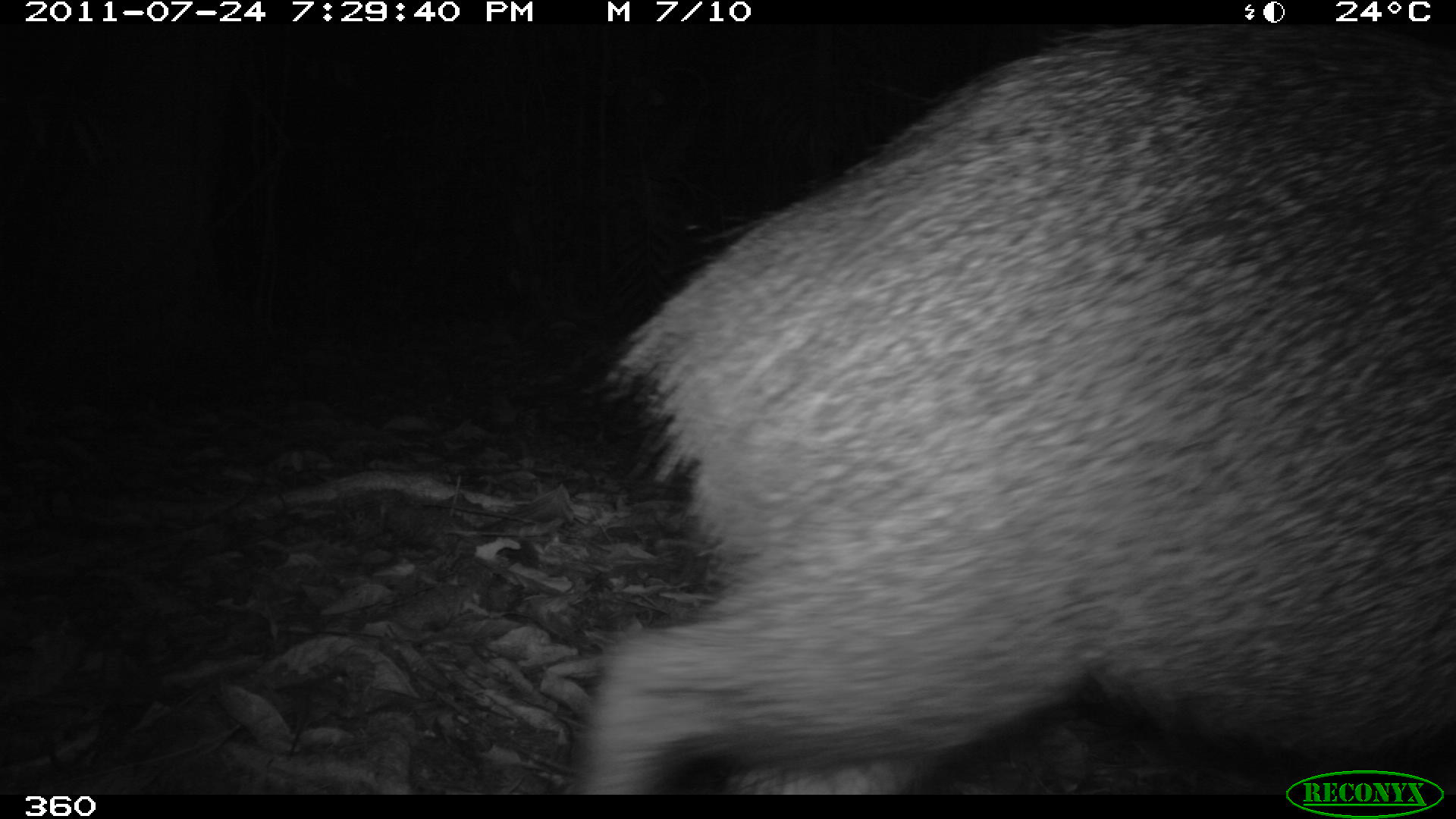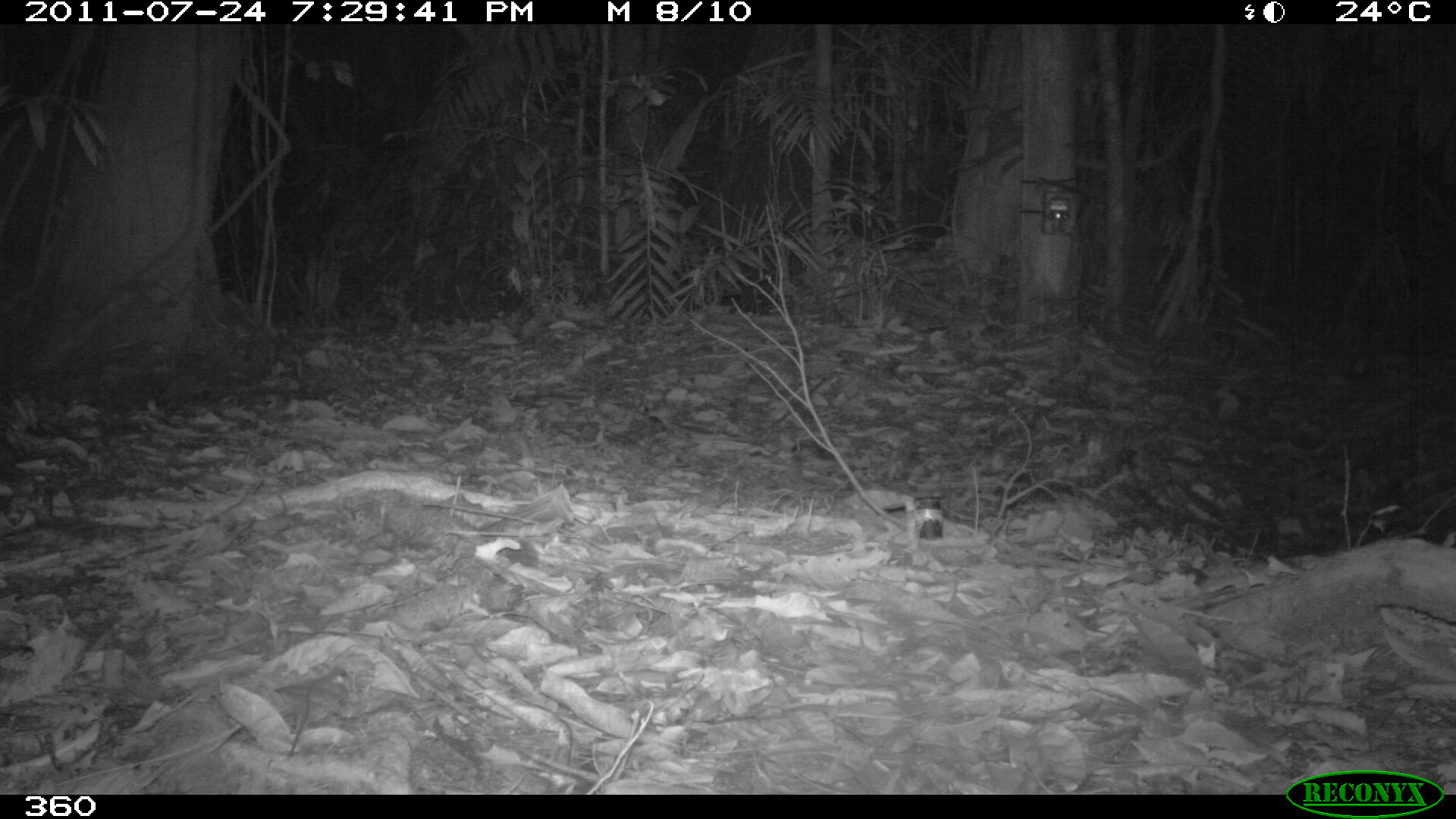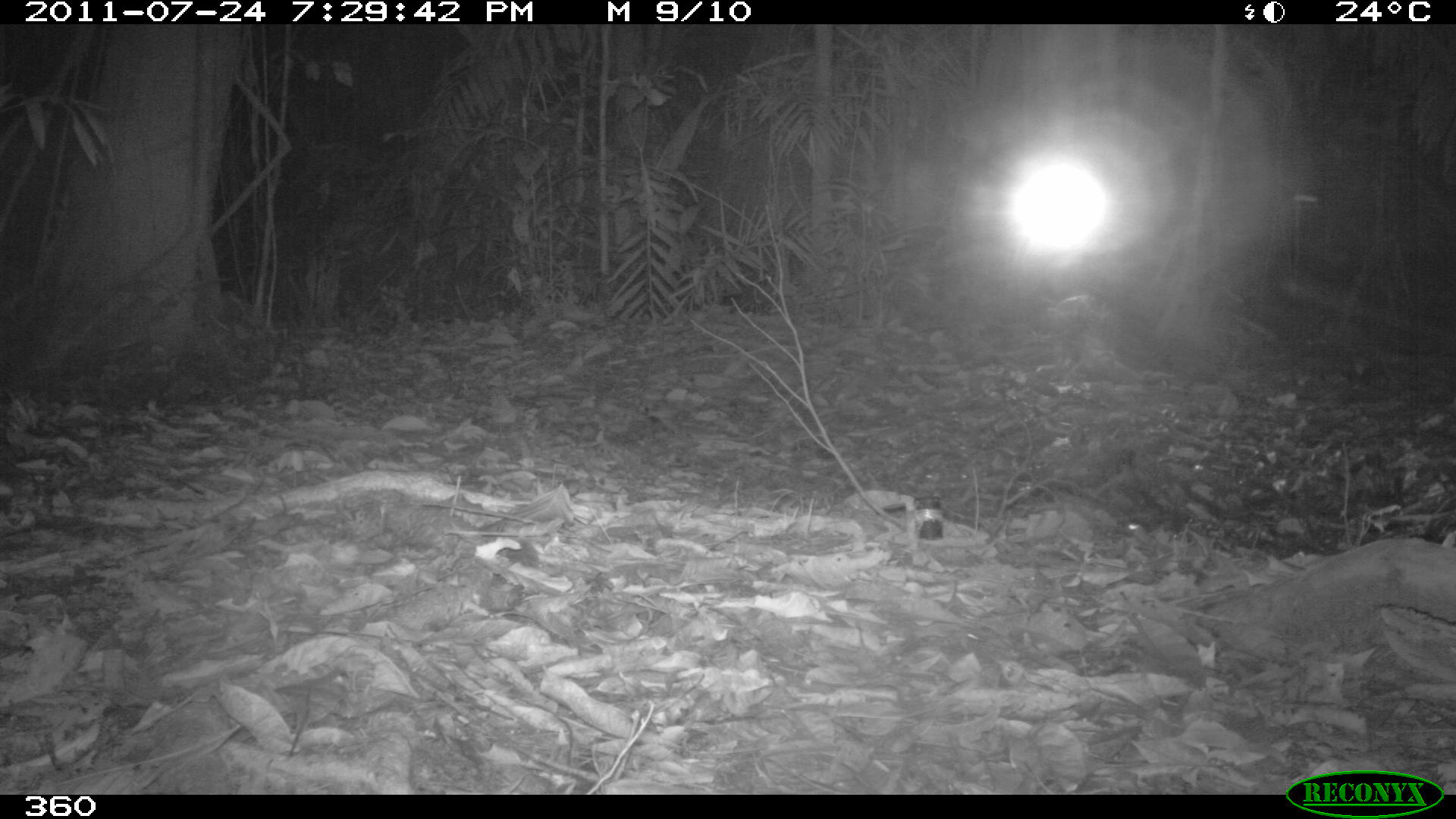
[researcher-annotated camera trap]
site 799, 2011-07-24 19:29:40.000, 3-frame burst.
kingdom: Animalia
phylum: Chordata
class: Mammalia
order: Artiodactyla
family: Tayassuidae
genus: Pecari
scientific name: Pecari tajacu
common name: collared peccary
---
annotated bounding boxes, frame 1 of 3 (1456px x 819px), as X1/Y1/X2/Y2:
pecari tajacu: 556/24/1455/794